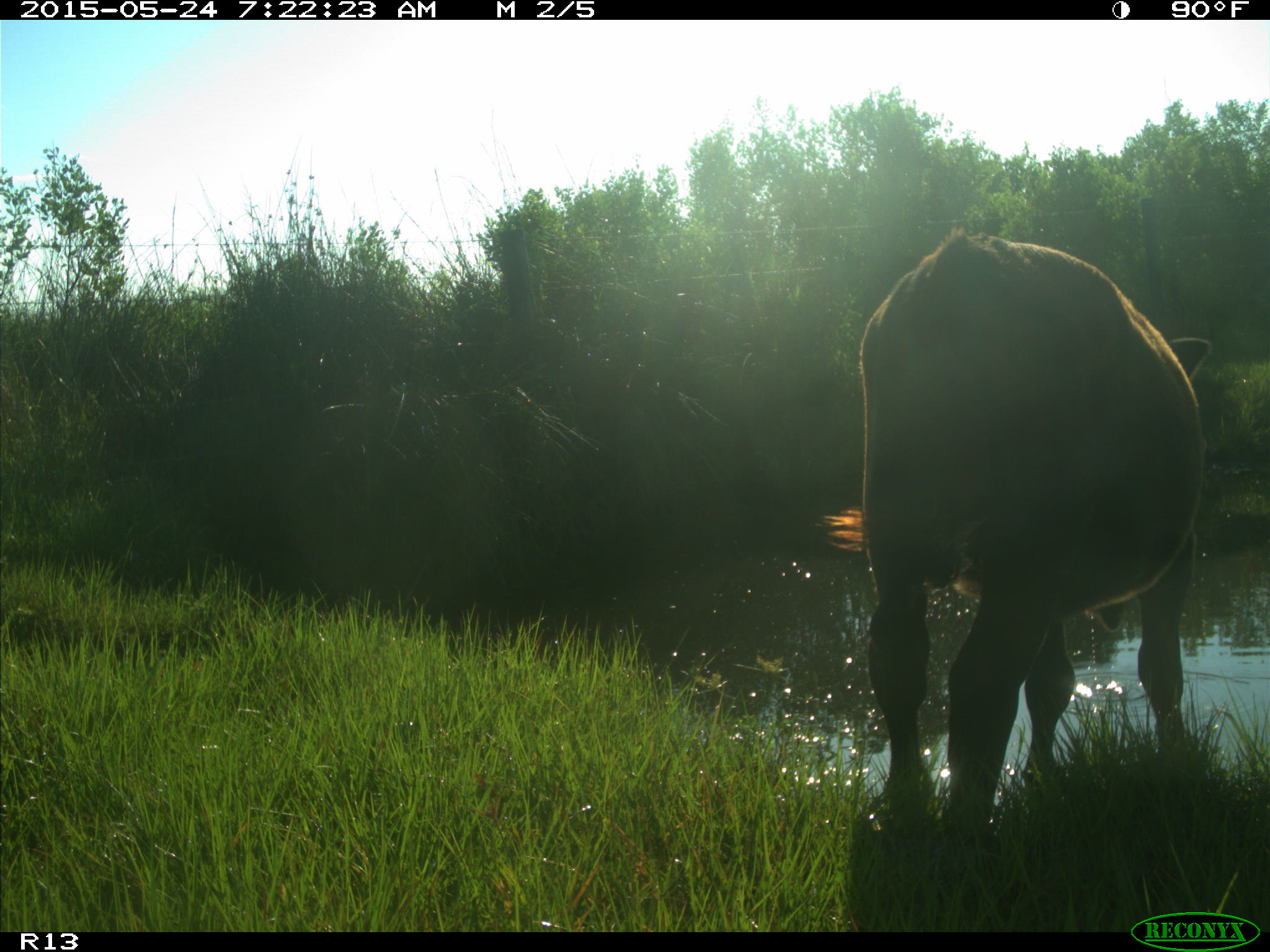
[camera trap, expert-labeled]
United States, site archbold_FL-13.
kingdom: Animalia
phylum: Chordata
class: Mammalia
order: Artiodactyla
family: Bovidae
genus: Bos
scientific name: Bos taurus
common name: domestic cow